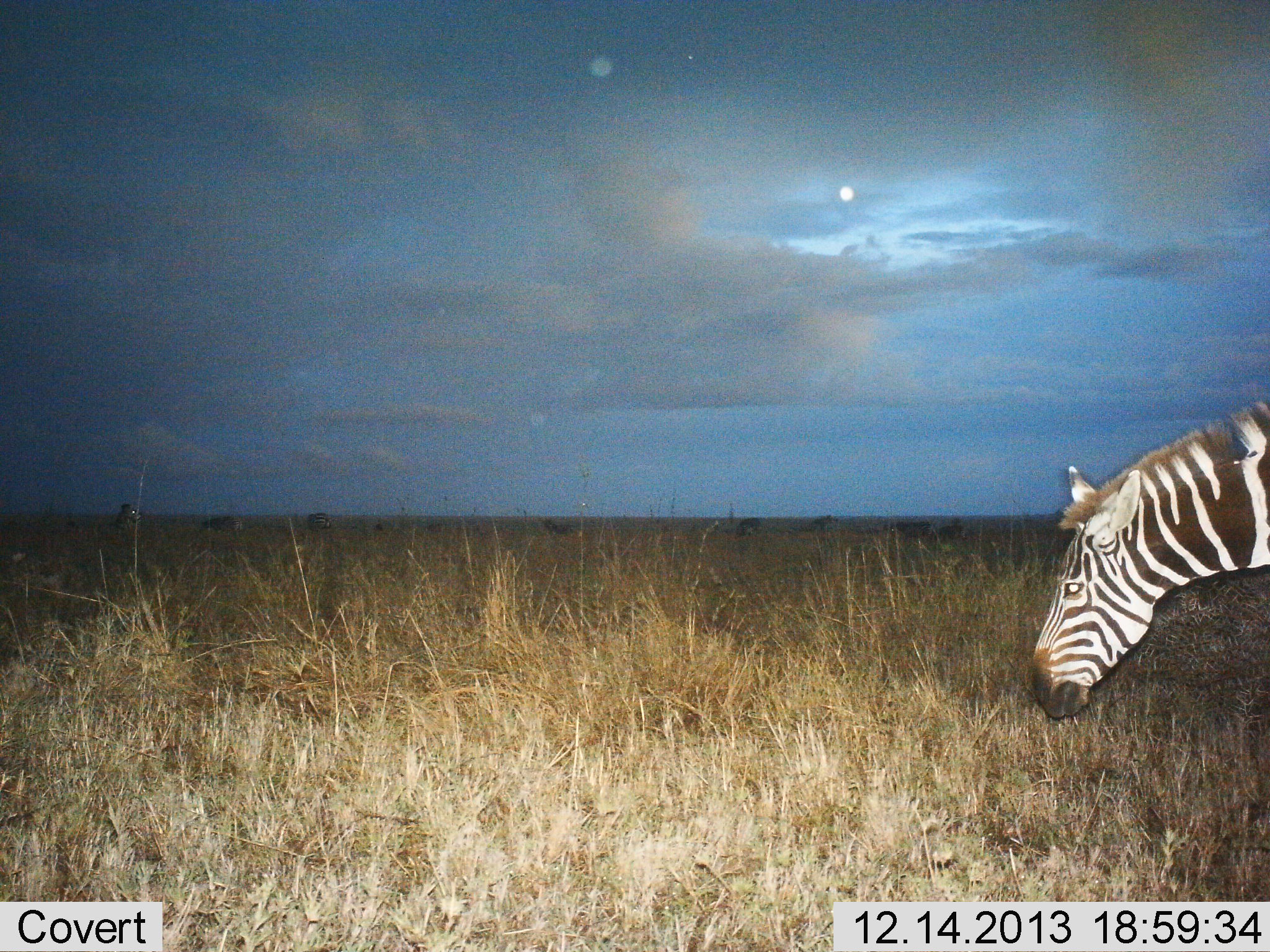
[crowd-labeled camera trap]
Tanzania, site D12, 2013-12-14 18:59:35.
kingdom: Animalia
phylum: Chordata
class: Mammalia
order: Perissodactyla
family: Equidae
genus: Equus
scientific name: Equus quagga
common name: plains zebra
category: zebra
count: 1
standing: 50%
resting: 0%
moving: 20%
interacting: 0%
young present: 0%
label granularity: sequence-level